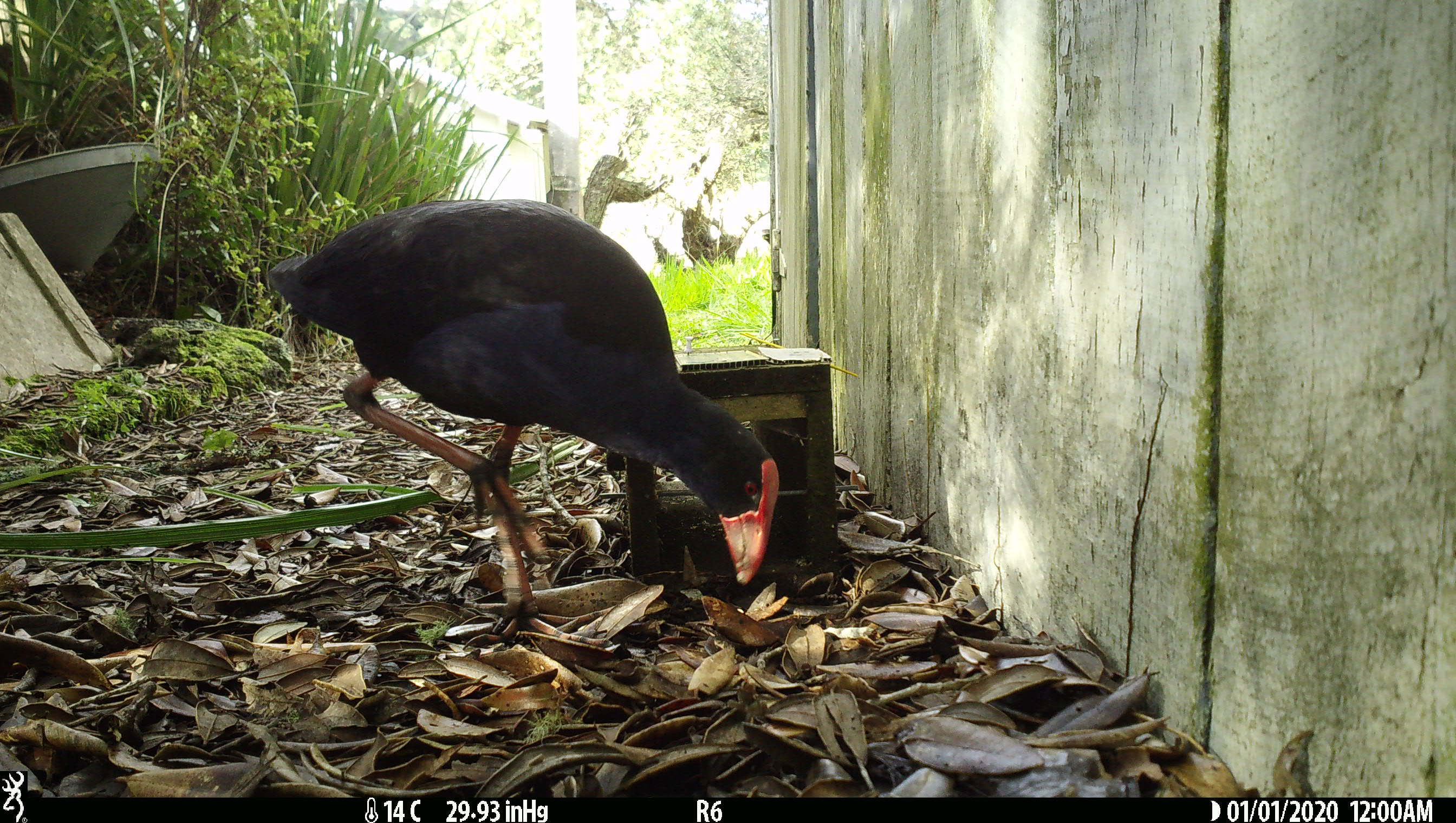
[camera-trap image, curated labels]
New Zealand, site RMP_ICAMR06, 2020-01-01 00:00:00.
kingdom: Animalia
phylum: Chordata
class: Aves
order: Gruiformes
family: Rallidae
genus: Porphyrio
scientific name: Porphyrio melanotus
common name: australasian swamphen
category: pukeko